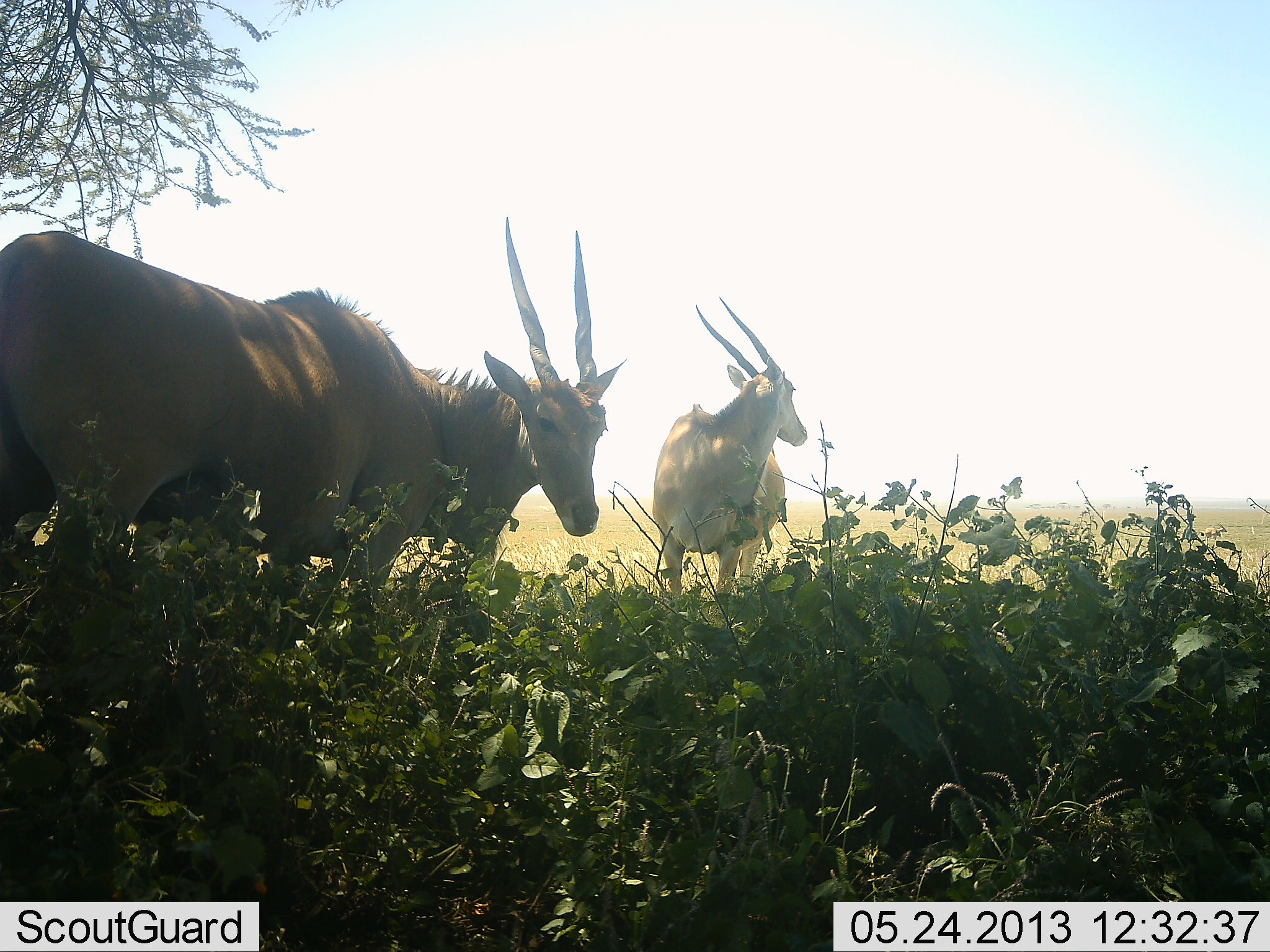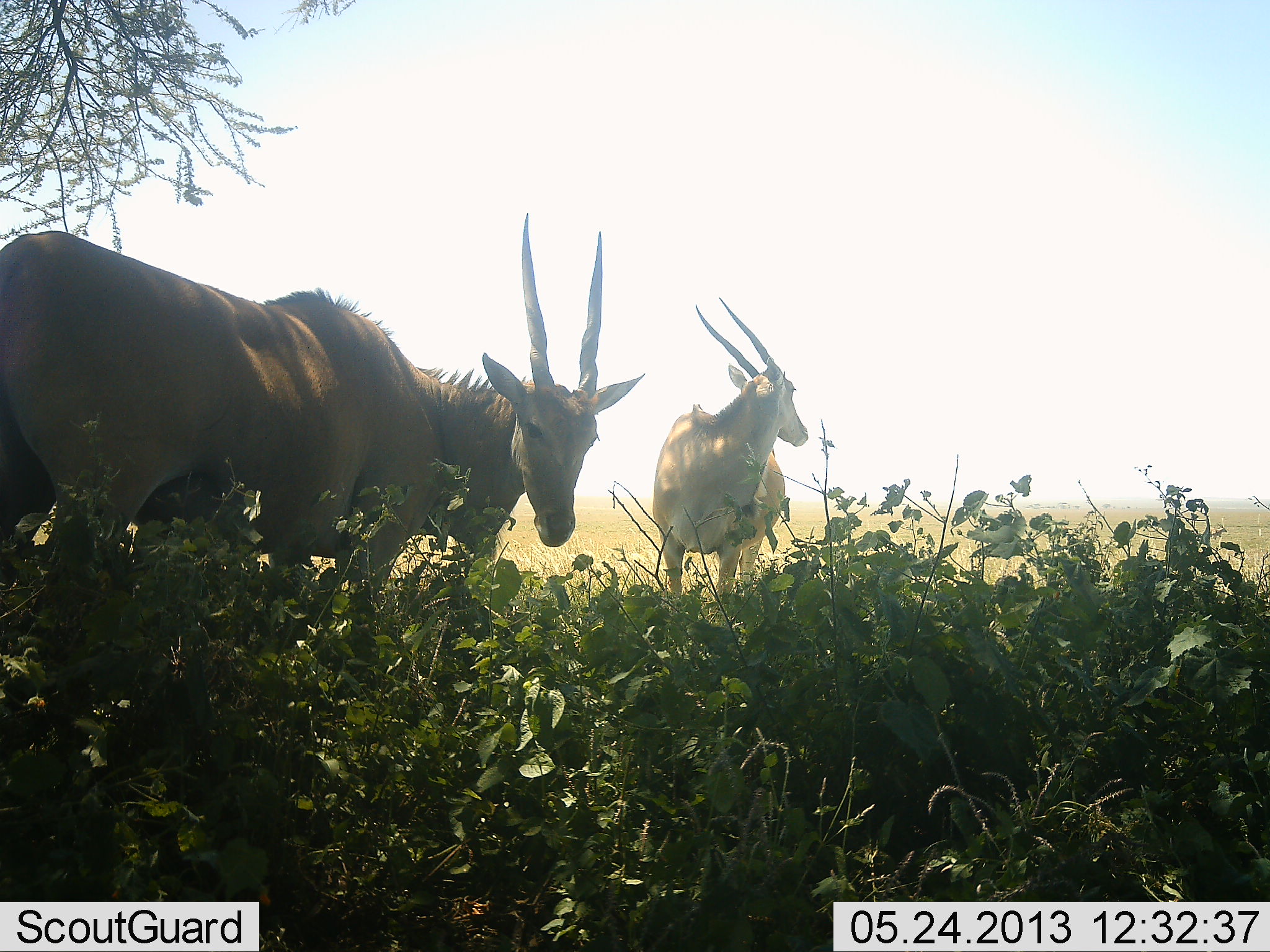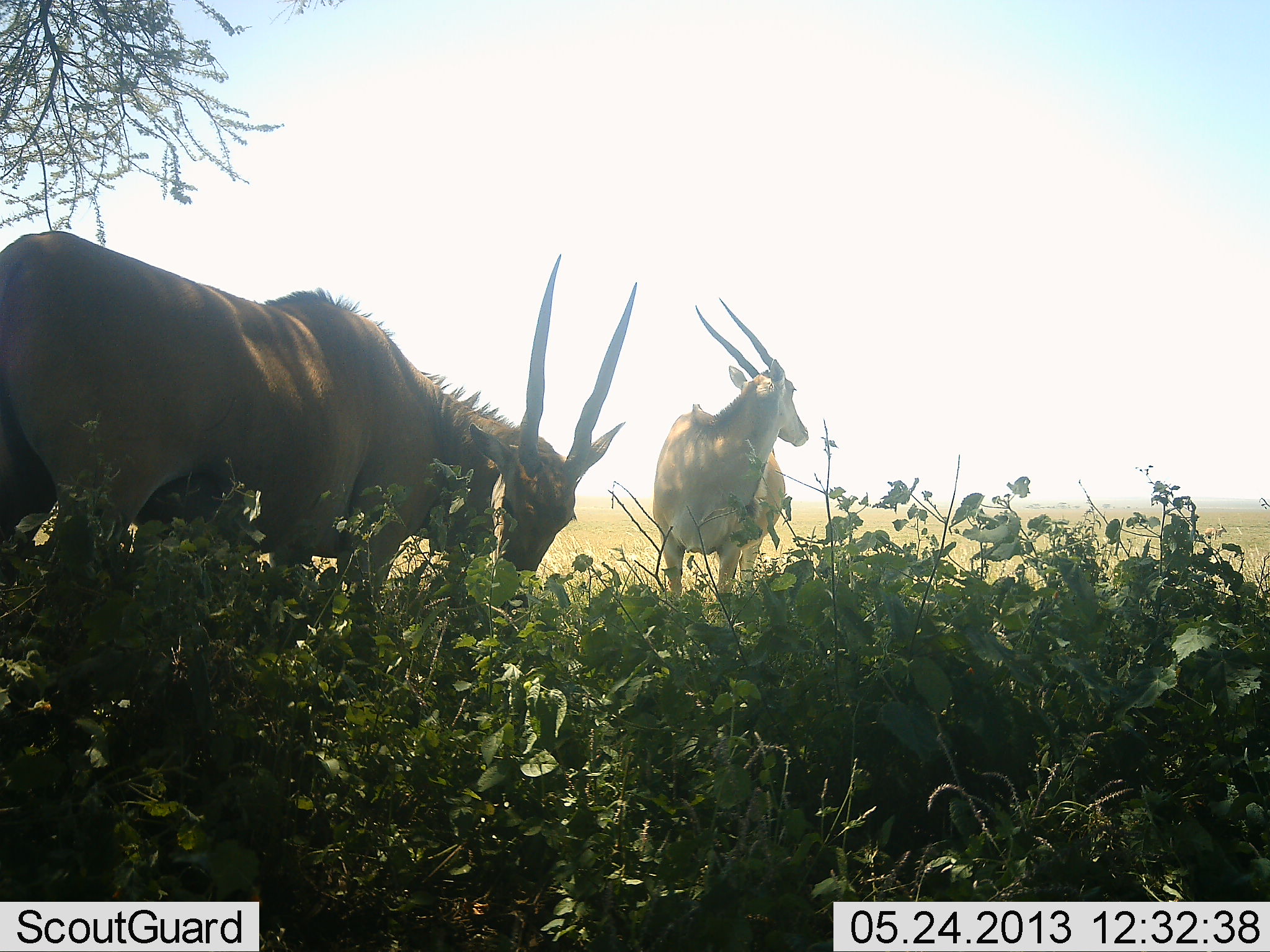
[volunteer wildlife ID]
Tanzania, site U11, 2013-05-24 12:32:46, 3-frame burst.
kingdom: Animalia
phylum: Chordata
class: Mammalia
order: Artiodactyla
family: Bovidae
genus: Tragelaphus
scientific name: Tragelaphus oryx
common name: eland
Eland (Tragelaphus oryx), count 3. Behavior (volunteer vote fractions): standing 96%, resting 0%, moving 0%, interacting 8%. Young present (vote fraction): 0%. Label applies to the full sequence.